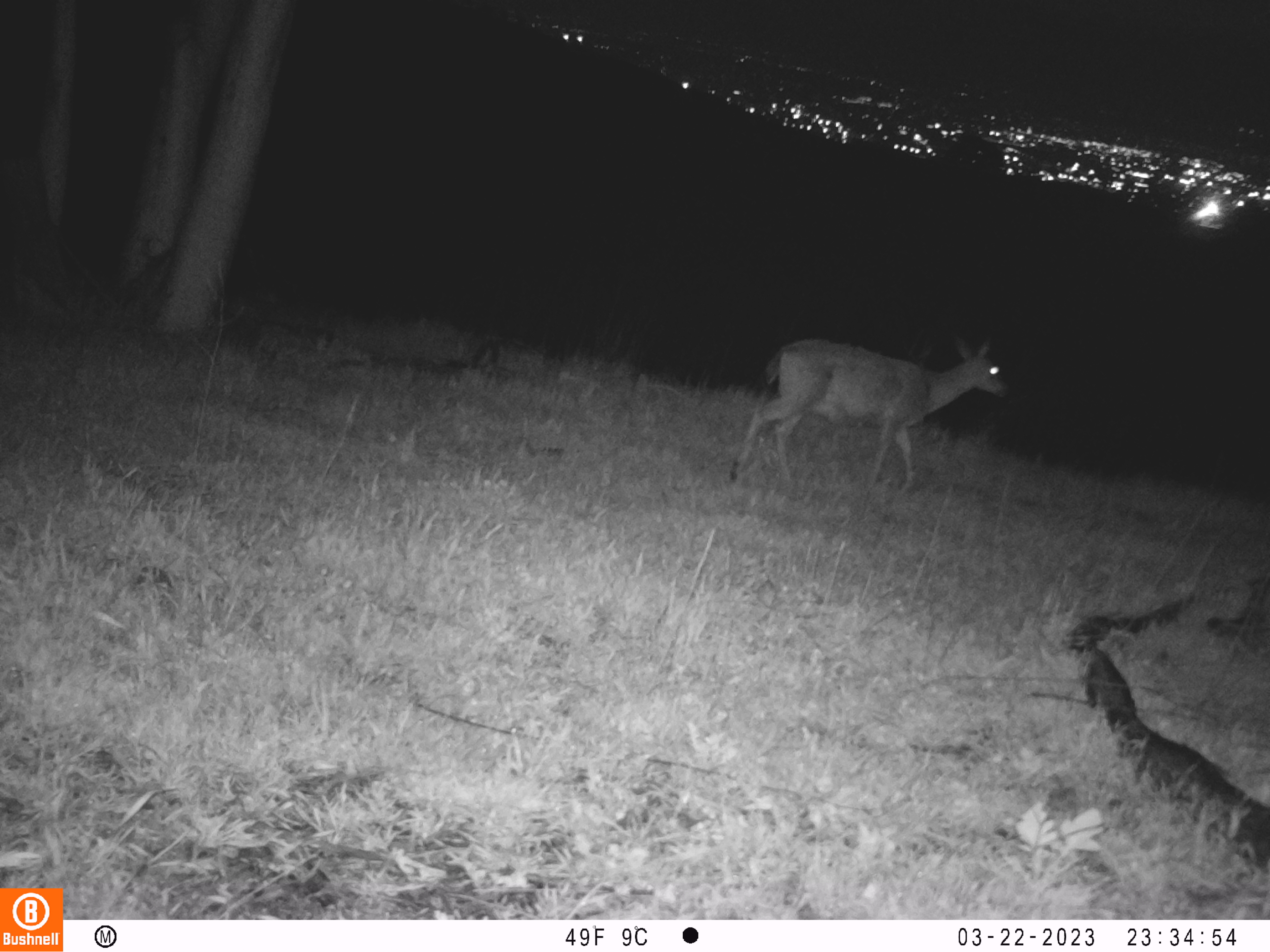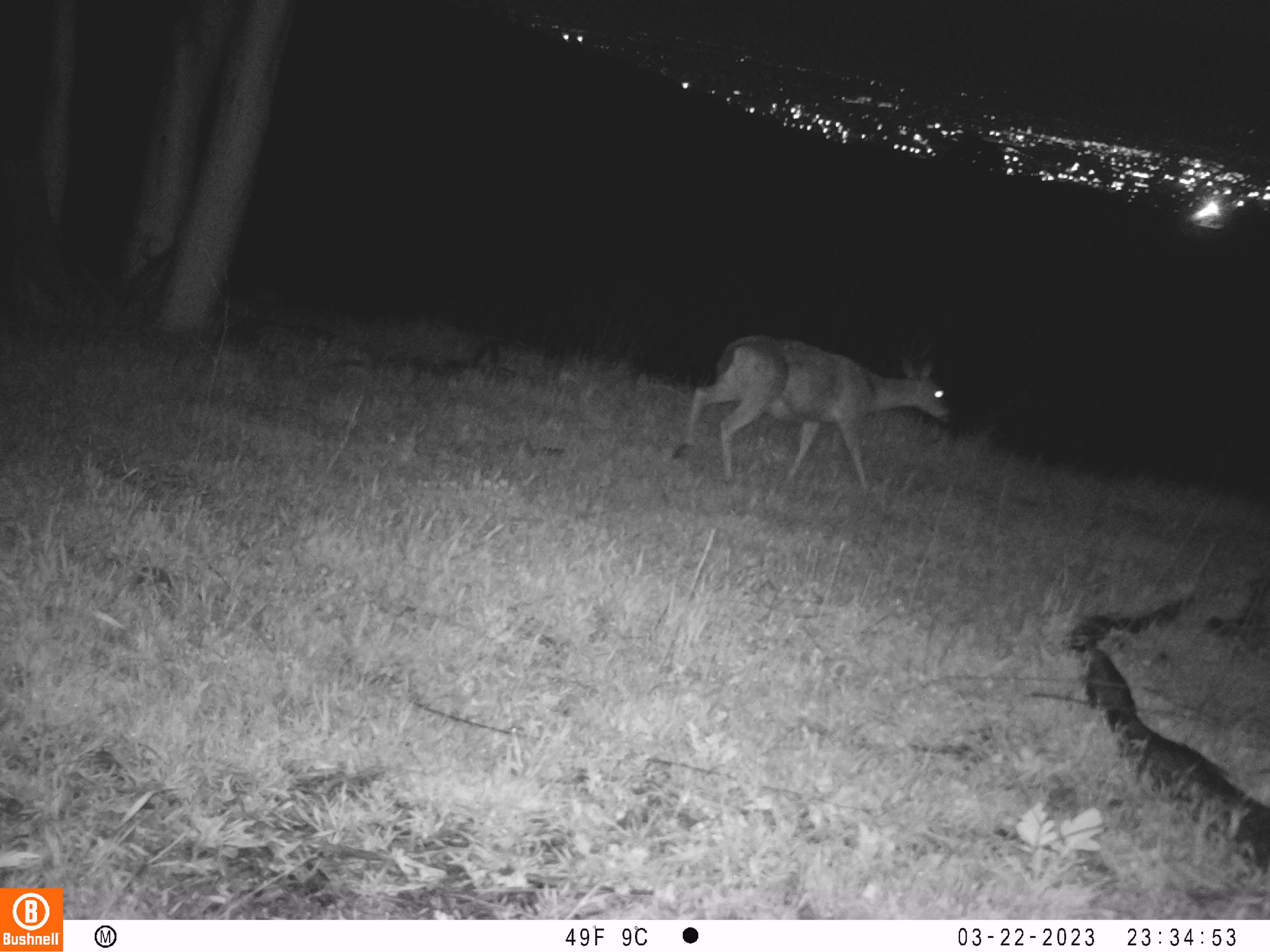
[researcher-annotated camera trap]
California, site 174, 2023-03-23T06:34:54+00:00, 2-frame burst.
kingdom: Animalia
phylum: Chordata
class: Mammalia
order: Artiodactyla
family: Cervidae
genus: Odocoileus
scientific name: Odocoileus hemionus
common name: mule deer